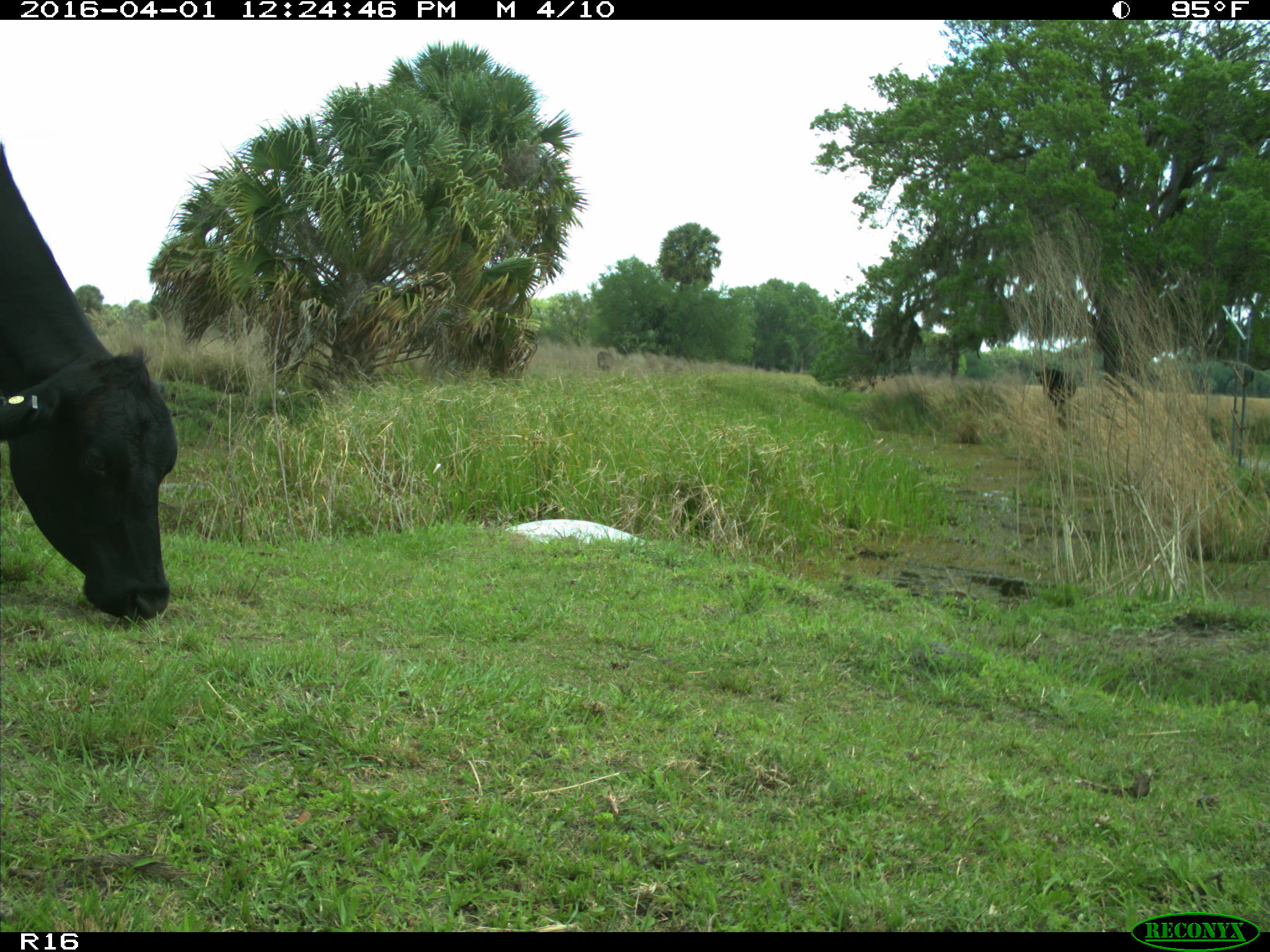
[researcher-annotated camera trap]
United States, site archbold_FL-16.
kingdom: Animalia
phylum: Chordata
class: Mammalia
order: Artiodactyla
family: Bovidae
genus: Bos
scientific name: Bos taurus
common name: domestic cow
Bos taurus (domestic cow).